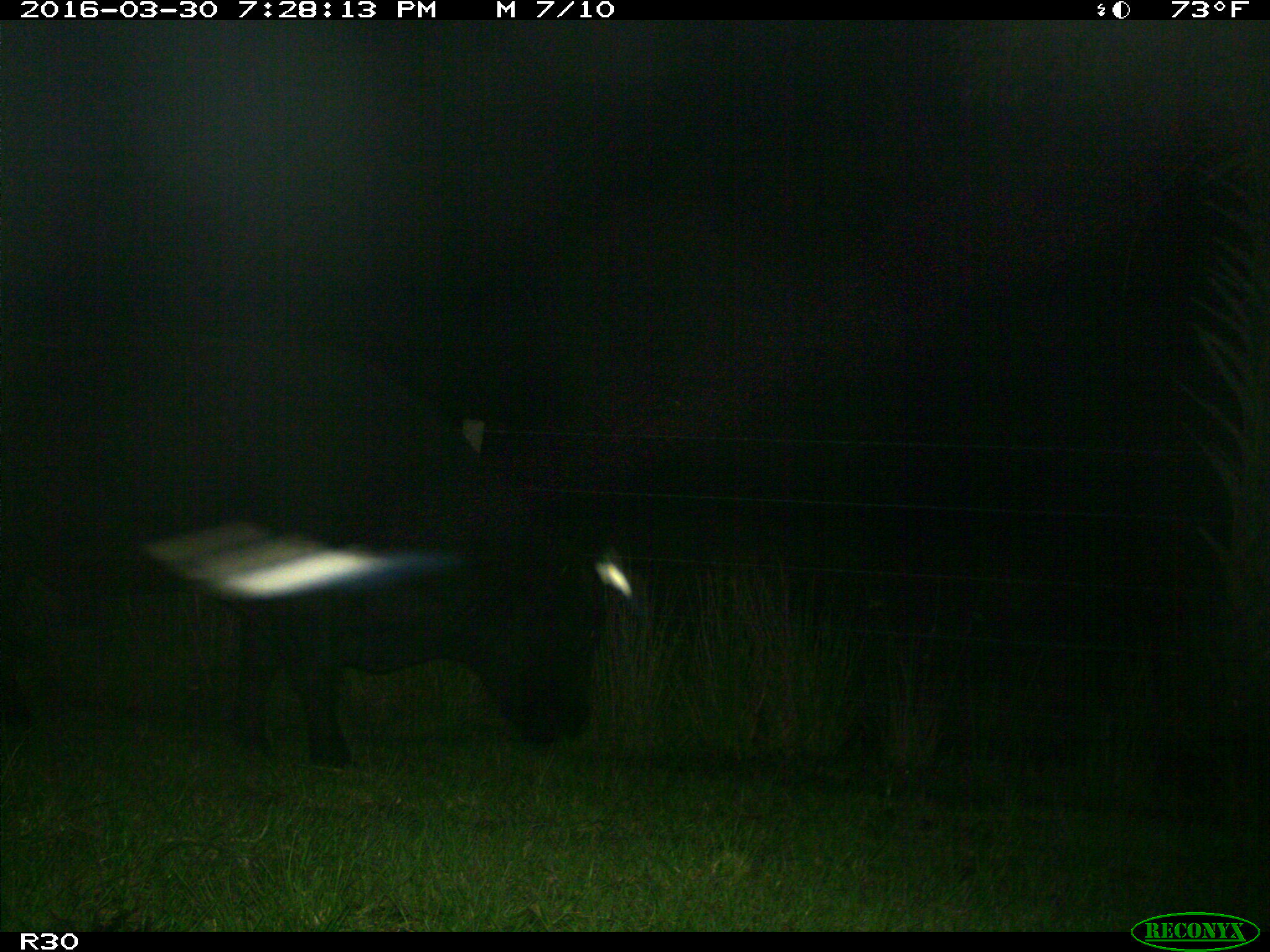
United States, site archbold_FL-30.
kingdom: Animalia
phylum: Chordata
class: Mammalia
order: Artiodactyla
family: Bovidae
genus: Bos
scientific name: Bos taurus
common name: domestic cow